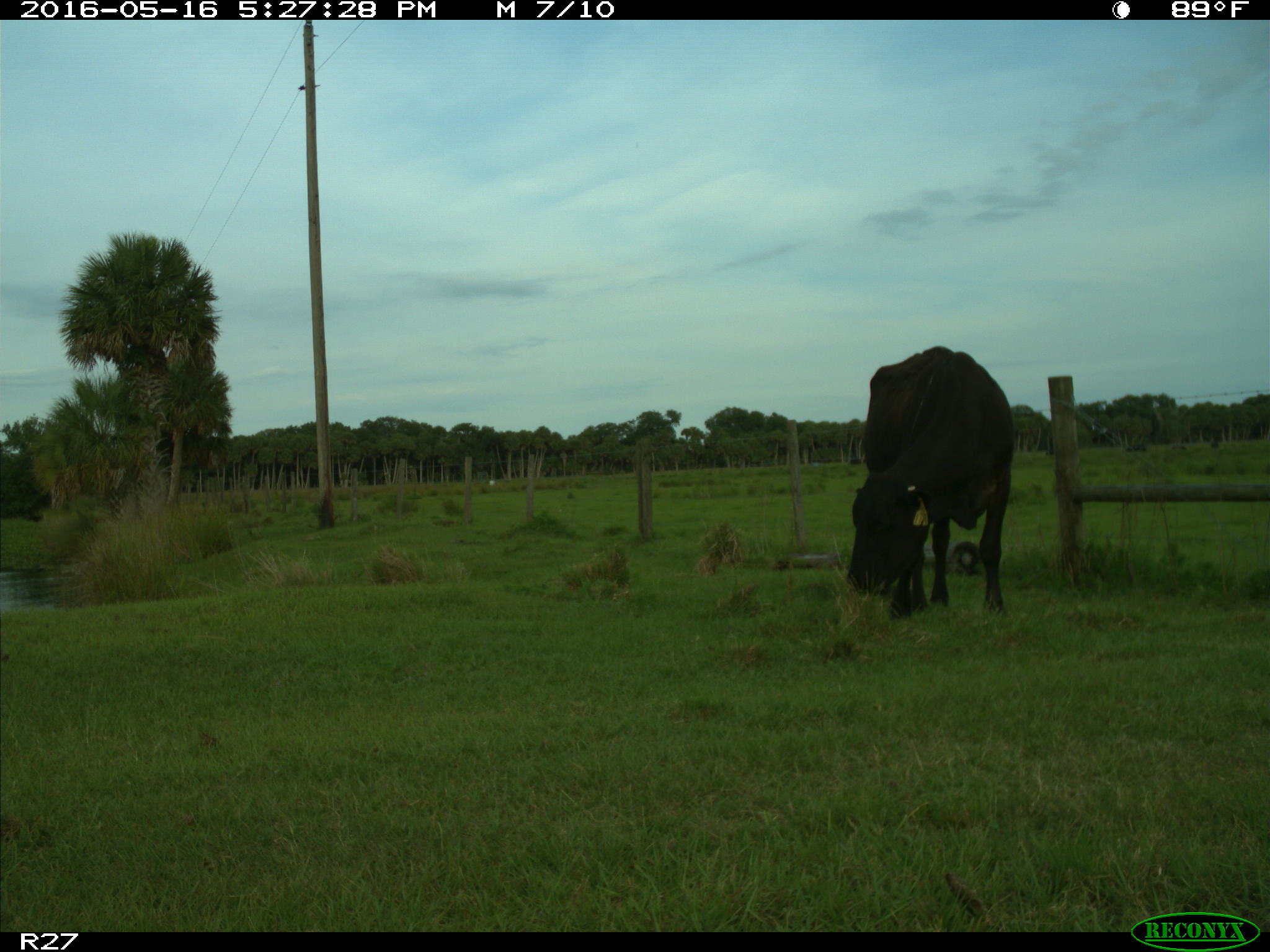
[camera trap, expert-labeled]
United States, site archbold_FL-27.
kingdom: Animalia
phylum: Chordata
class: Mammalia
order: Artiodactyla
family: Bovidae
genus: Bos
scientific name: Bos taurus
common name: domestic cow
Bos taurus (domestic cow).